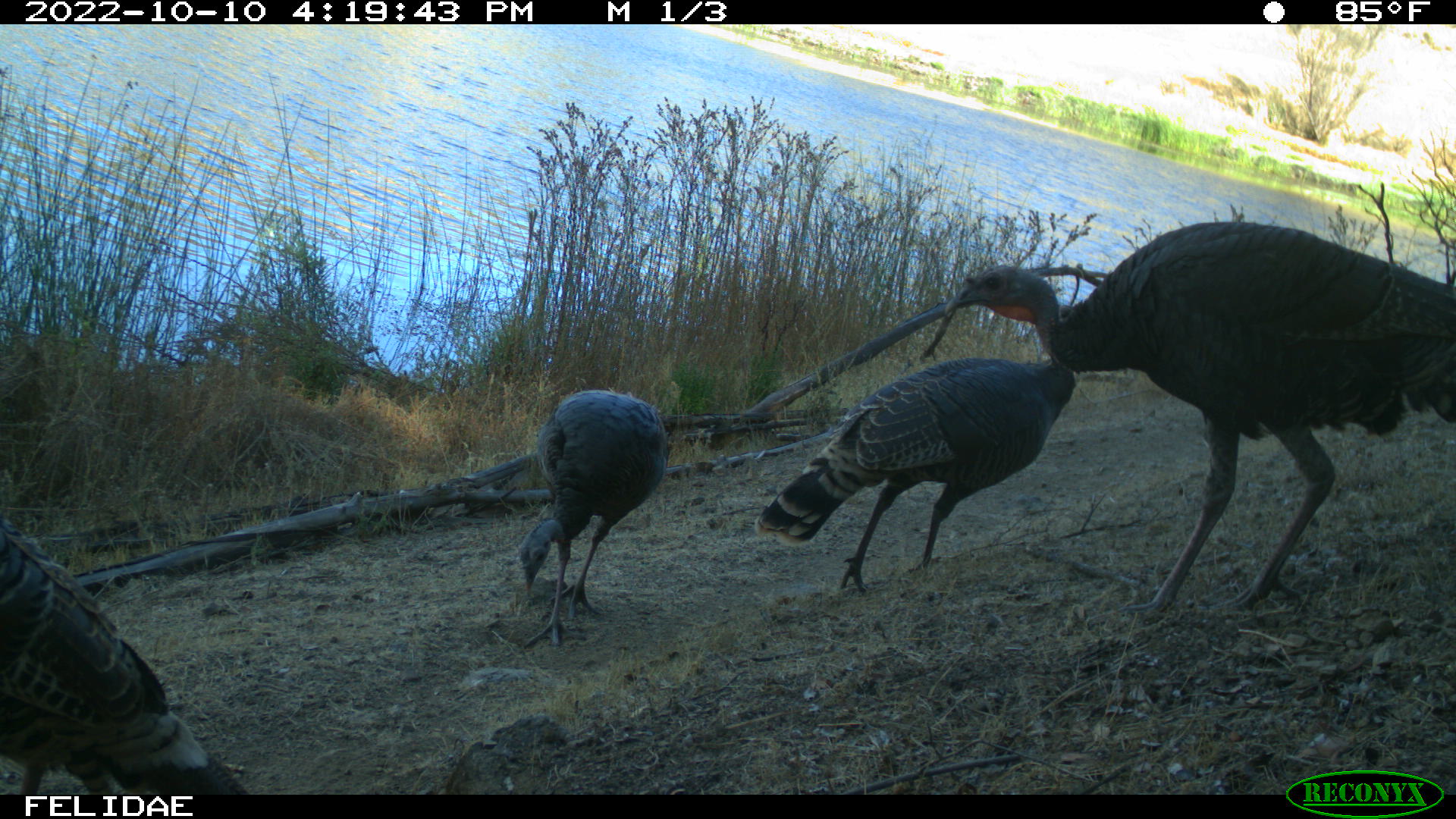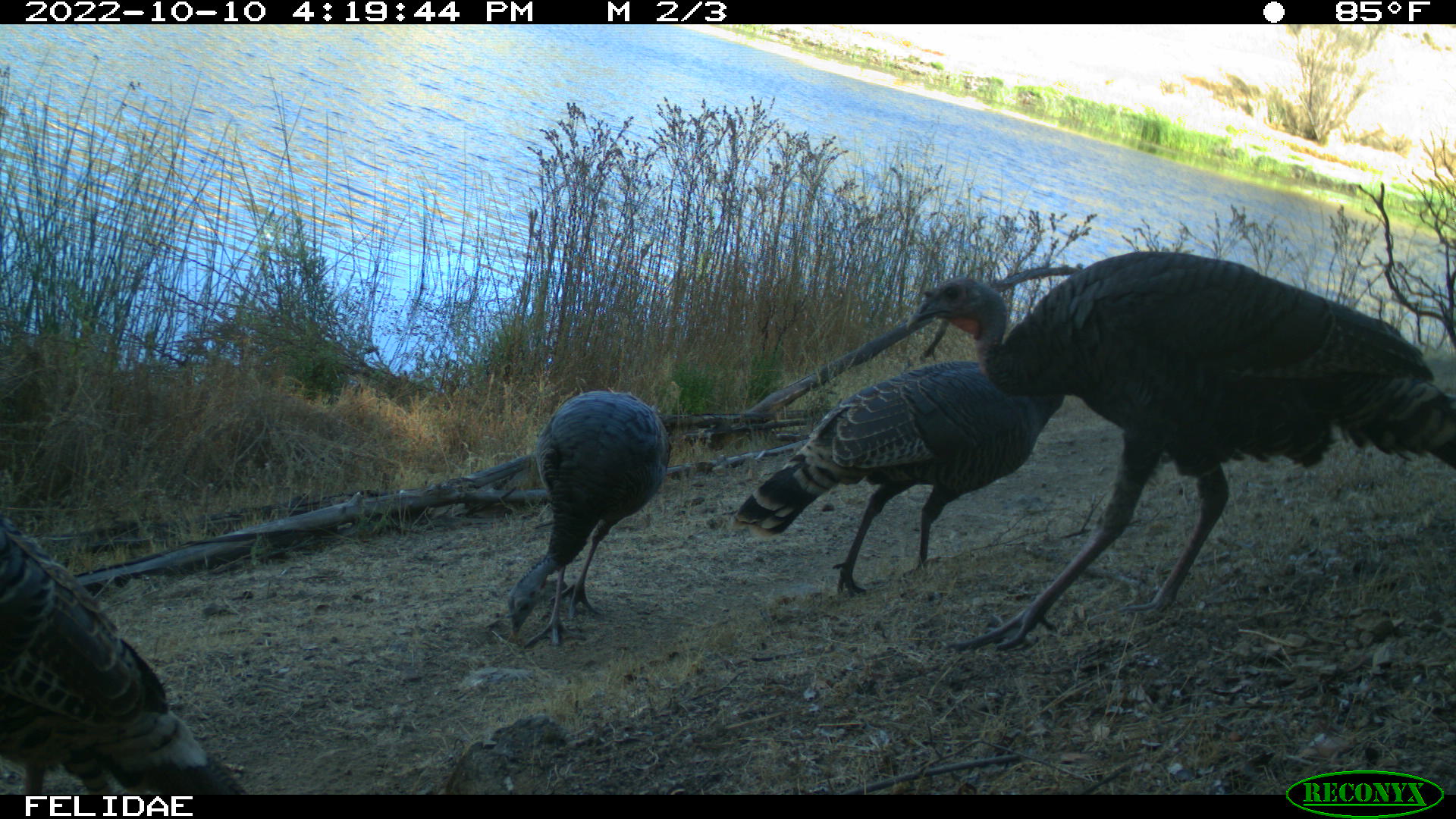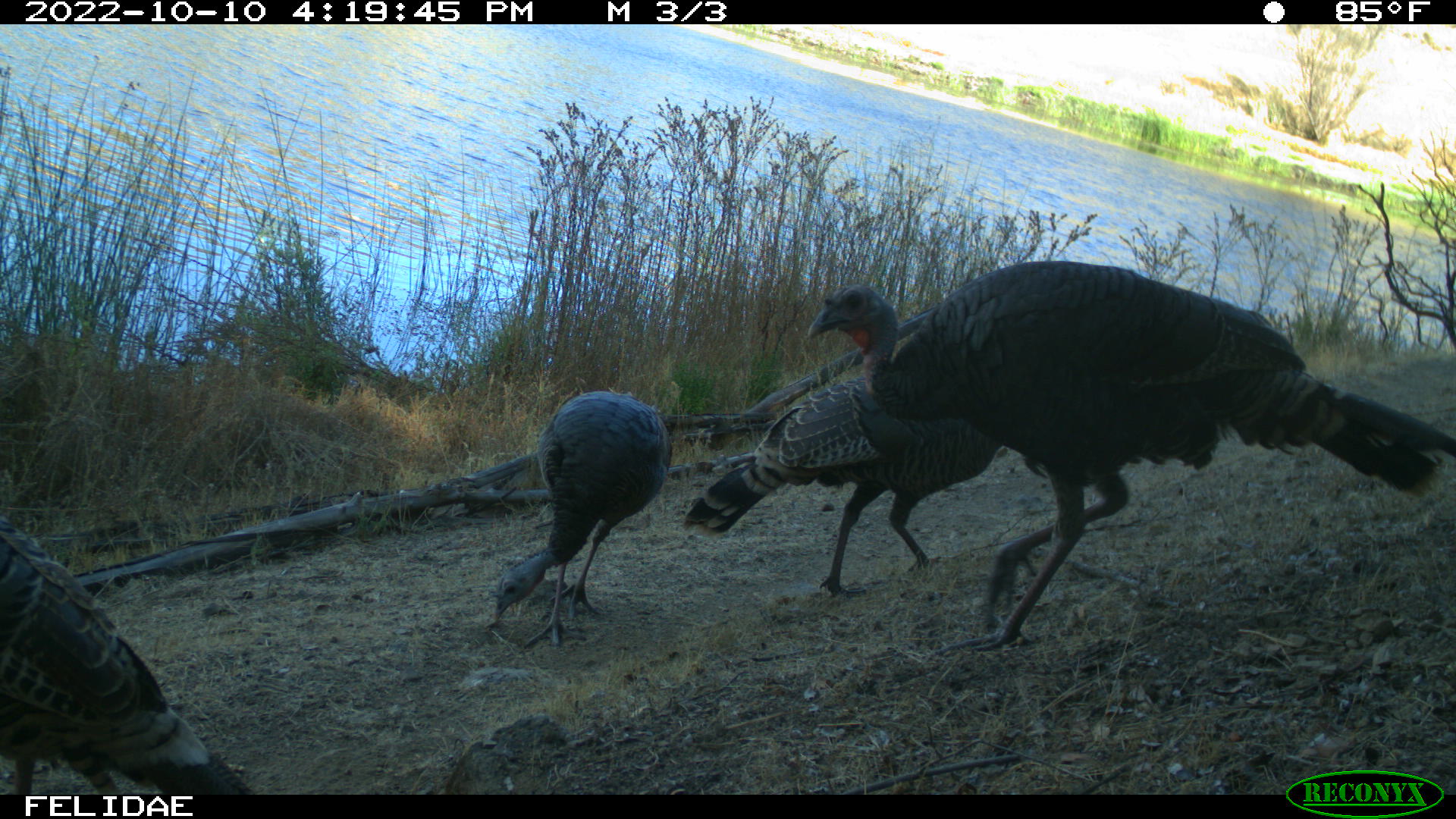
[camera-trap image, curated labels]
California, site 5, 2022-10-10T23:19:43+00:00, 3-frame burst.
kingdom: Animalia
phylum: Chordata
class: Aves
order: Galliformes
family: Phasianidae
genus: Meleagris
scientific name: Meleagris gallopavo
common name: turkey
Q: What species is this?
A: Turkey (Meleagris gallopavo).